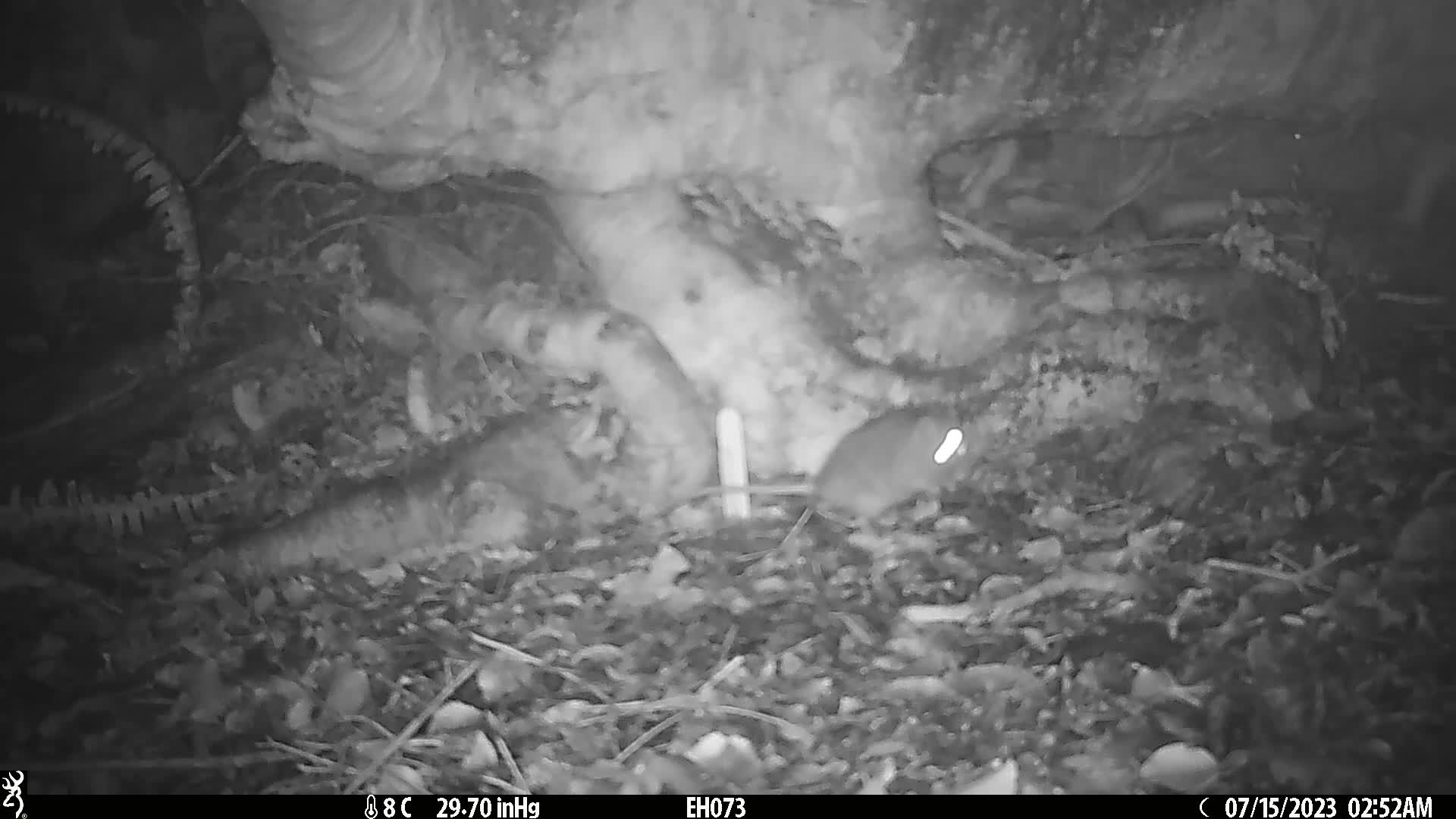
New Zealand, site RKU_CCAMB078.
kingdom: Animalia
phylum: Chordata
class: Mammalia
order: Rodentia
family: Muridae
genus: Rattus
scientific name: Rattus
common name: rat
Rat (Rattus).